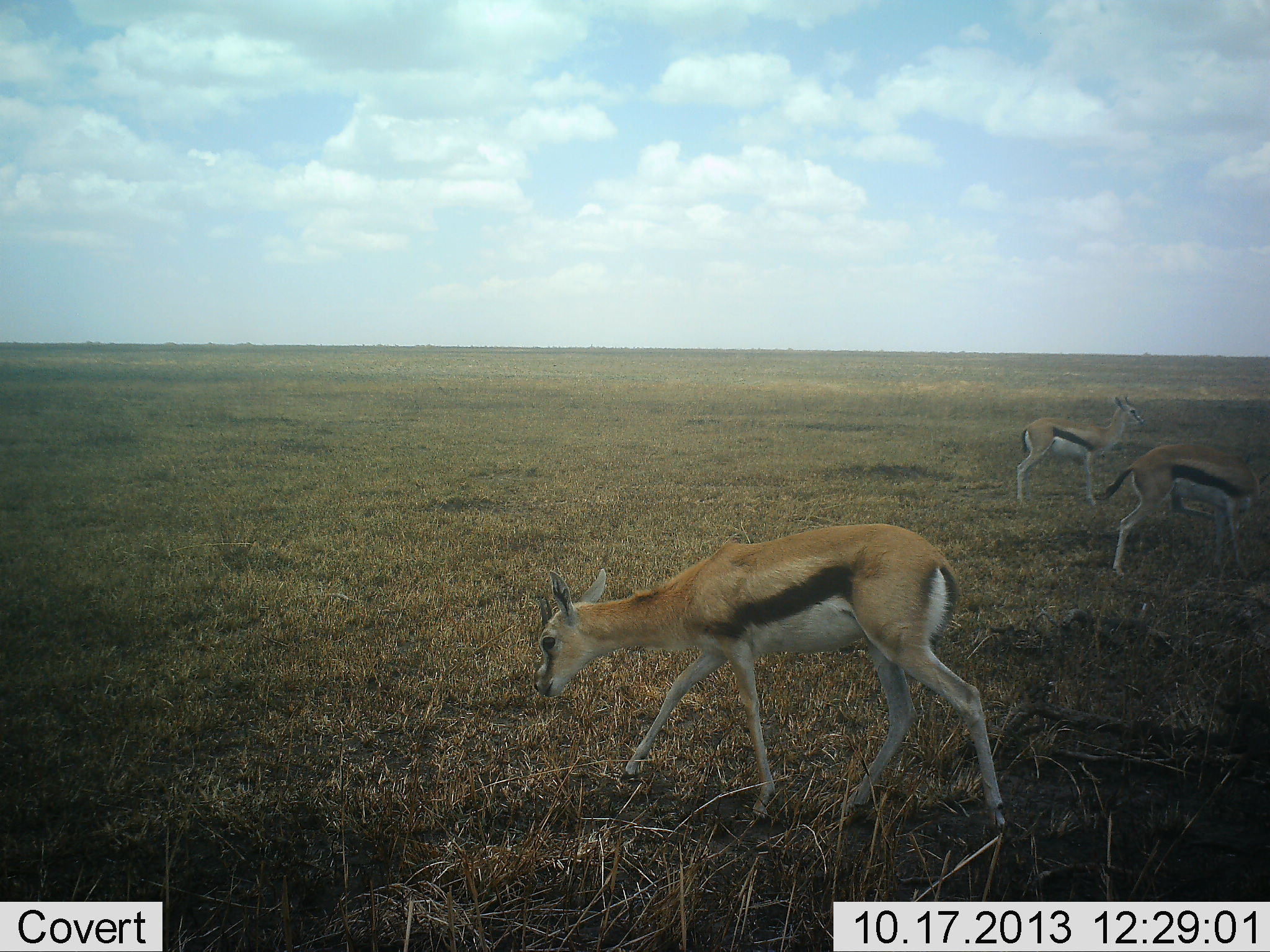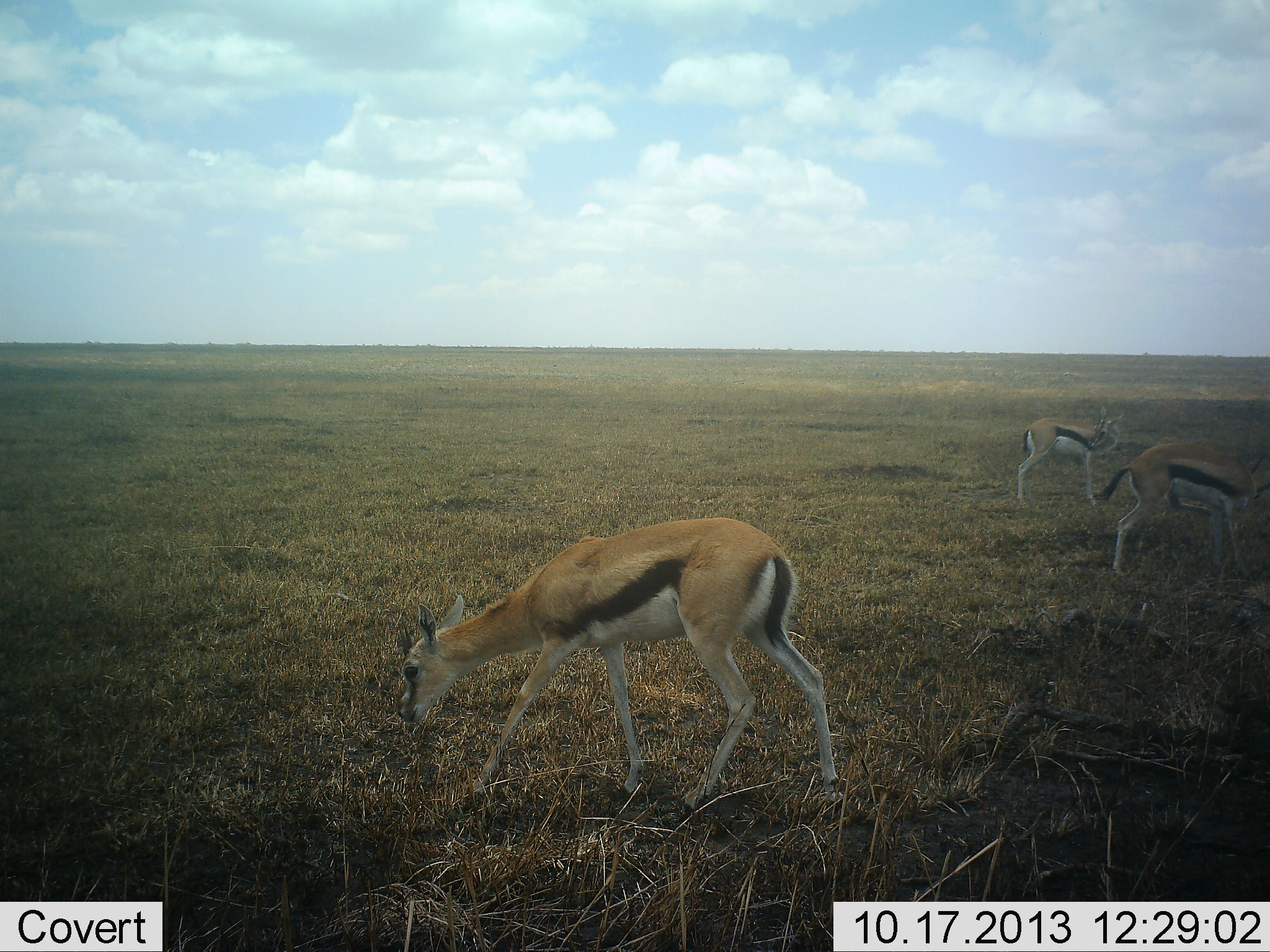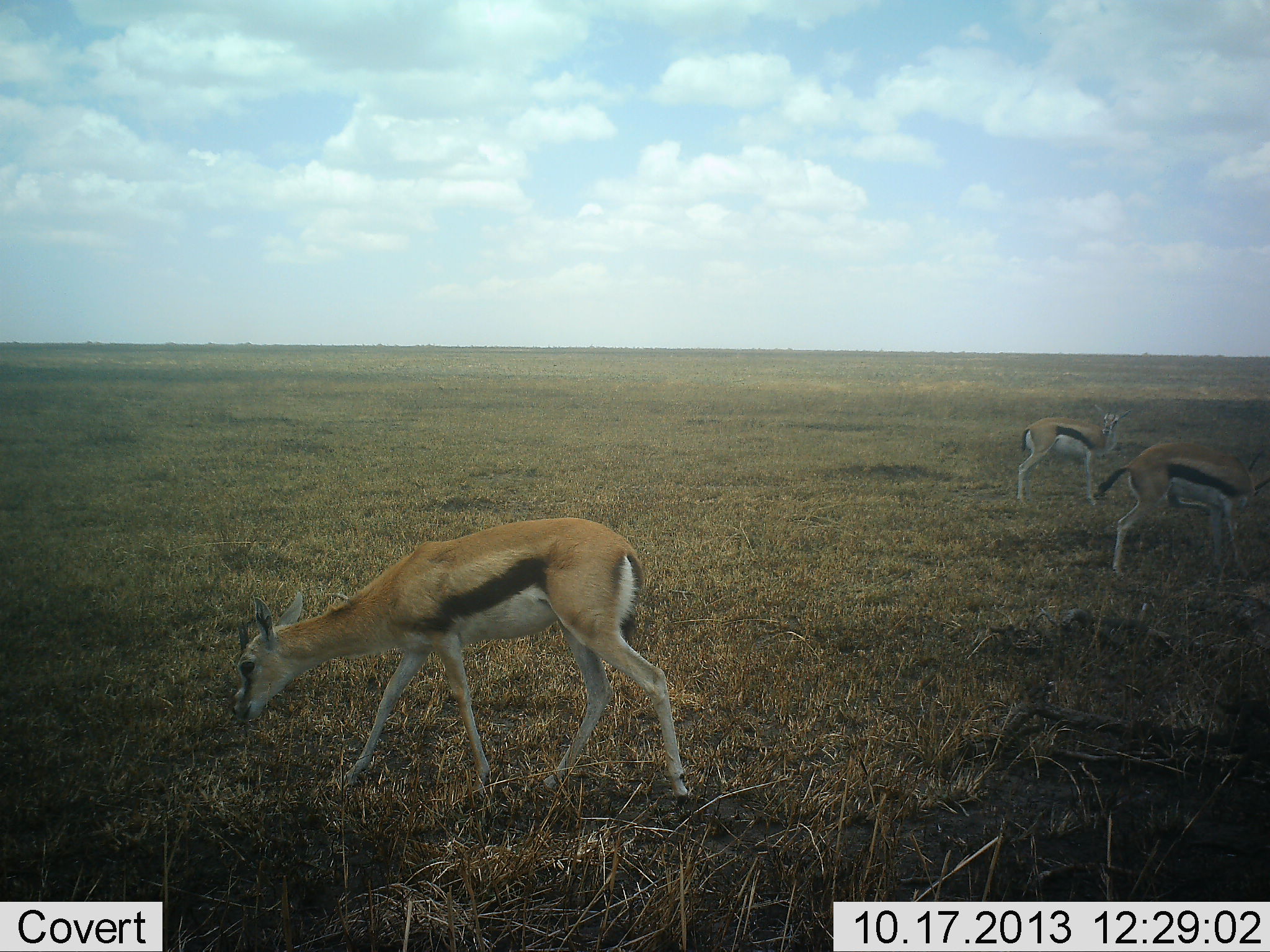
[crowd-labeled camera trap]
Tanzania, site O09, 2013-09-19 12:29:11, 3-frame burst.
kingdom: Animalia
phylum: Chordata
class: Mammalia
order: Artiodactyla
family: Bovidae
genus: Eudorcas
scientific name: Eudorcas thomsonii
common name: thomson's gazelle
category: gazellethomsons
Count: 3.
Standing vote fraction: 70%.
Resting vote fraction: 0%.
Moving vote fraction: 70%.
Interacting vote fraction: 0%.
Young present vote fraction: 0%.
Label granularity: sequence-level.